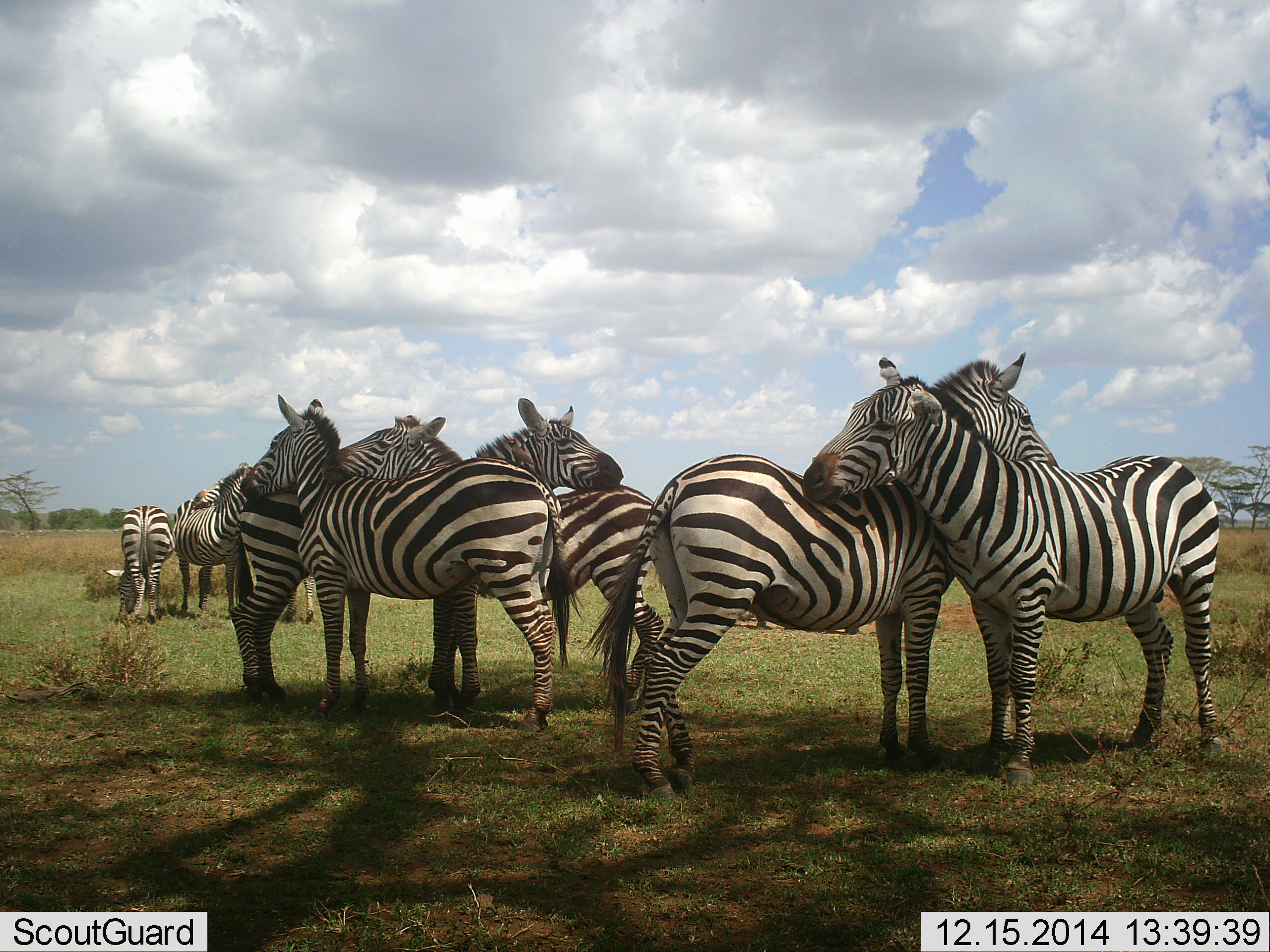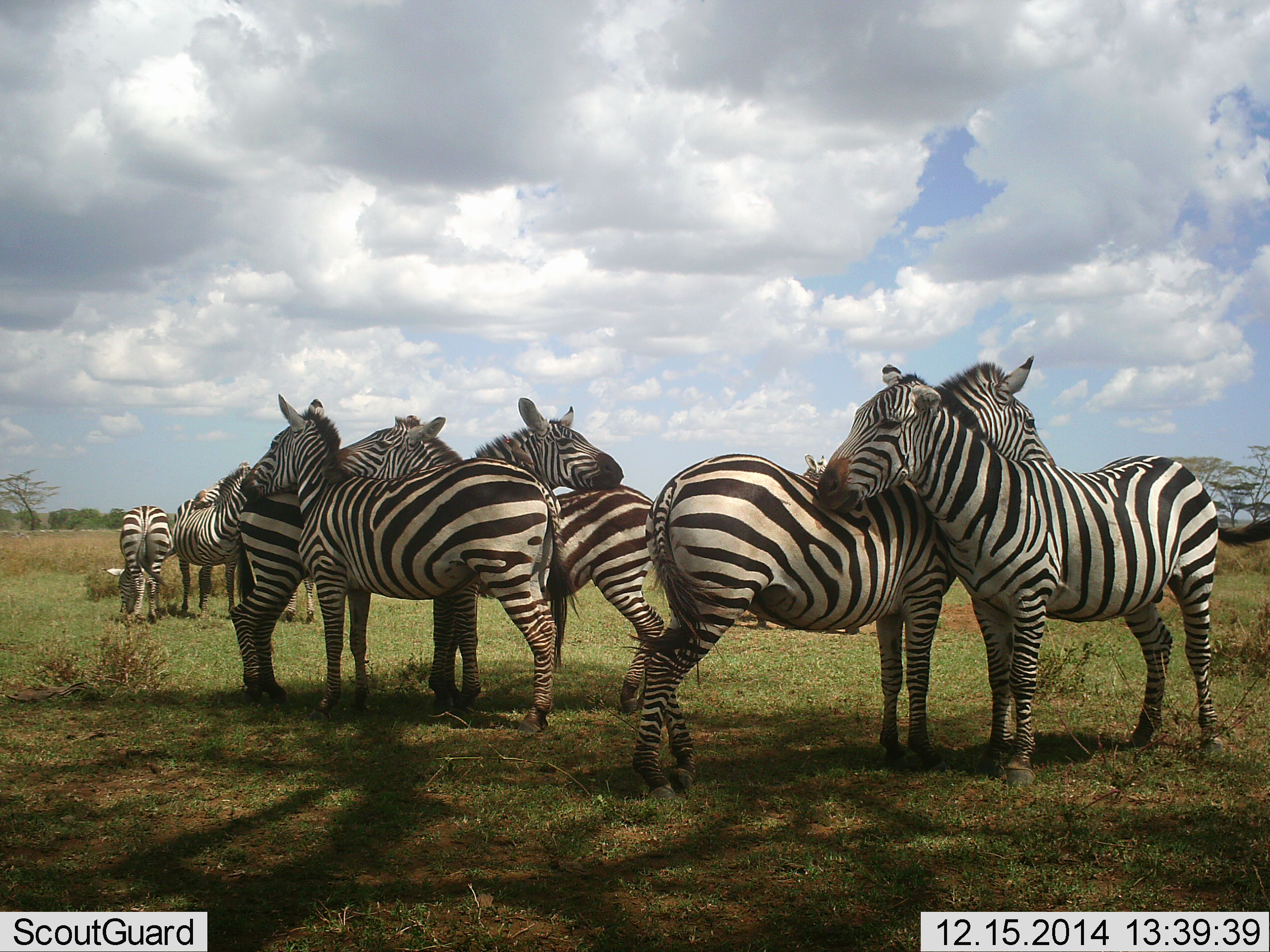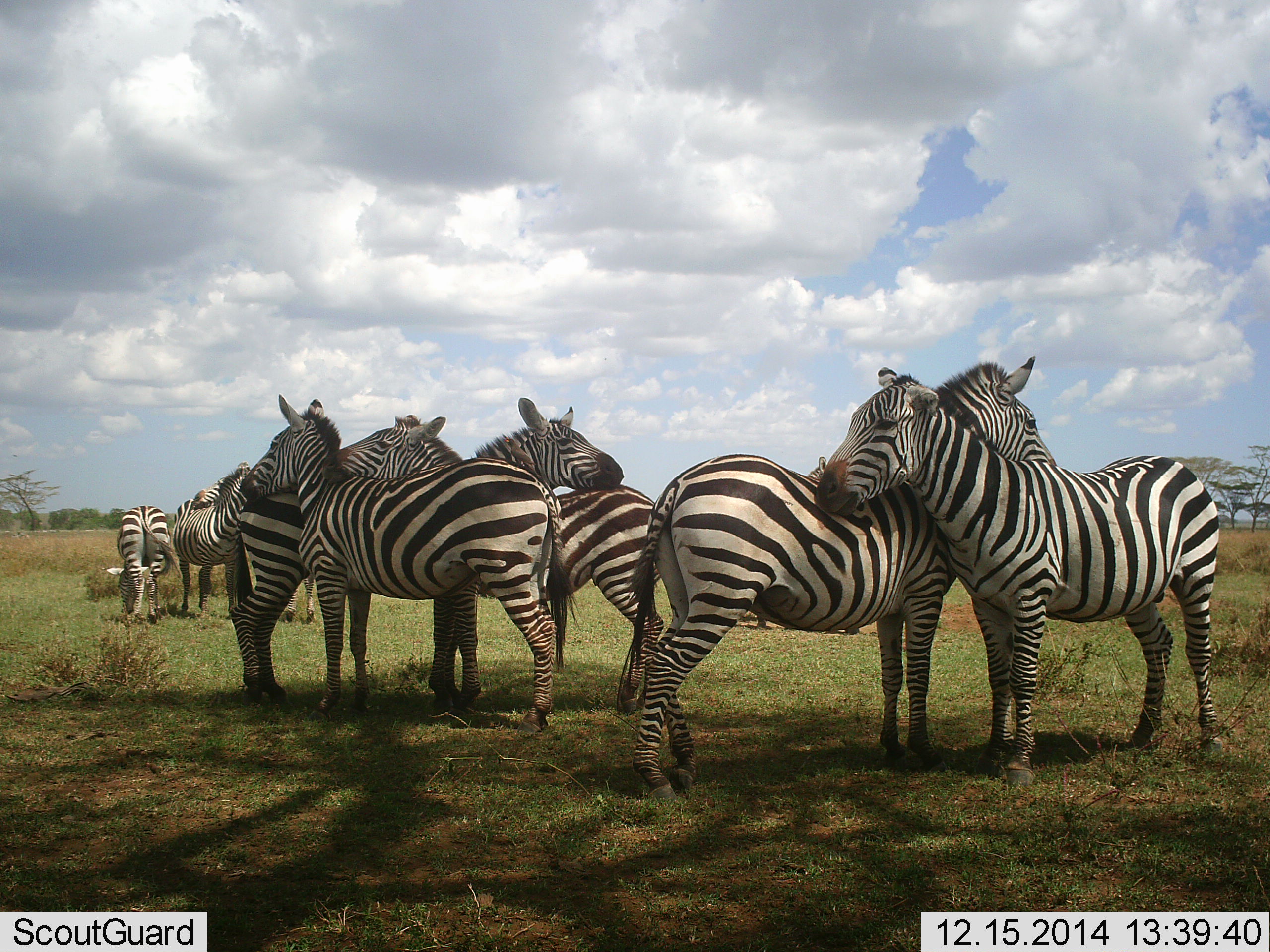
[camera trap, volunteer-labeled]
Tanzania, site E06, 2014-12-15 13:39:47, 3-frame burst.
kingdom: Animalia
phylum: Chordata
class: Mammalia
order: Perissodactyla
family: Equidae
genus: Equus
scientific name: Equus quagga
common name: plains zebra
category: zebra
Zebra (plains zebra) (Equus quagga), count 8. Behavior (volunteer vote fractions): standing 70%, resting 10%, moving 0%, interacting 90%. Young present (vote fraction): 0%. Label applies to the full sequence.